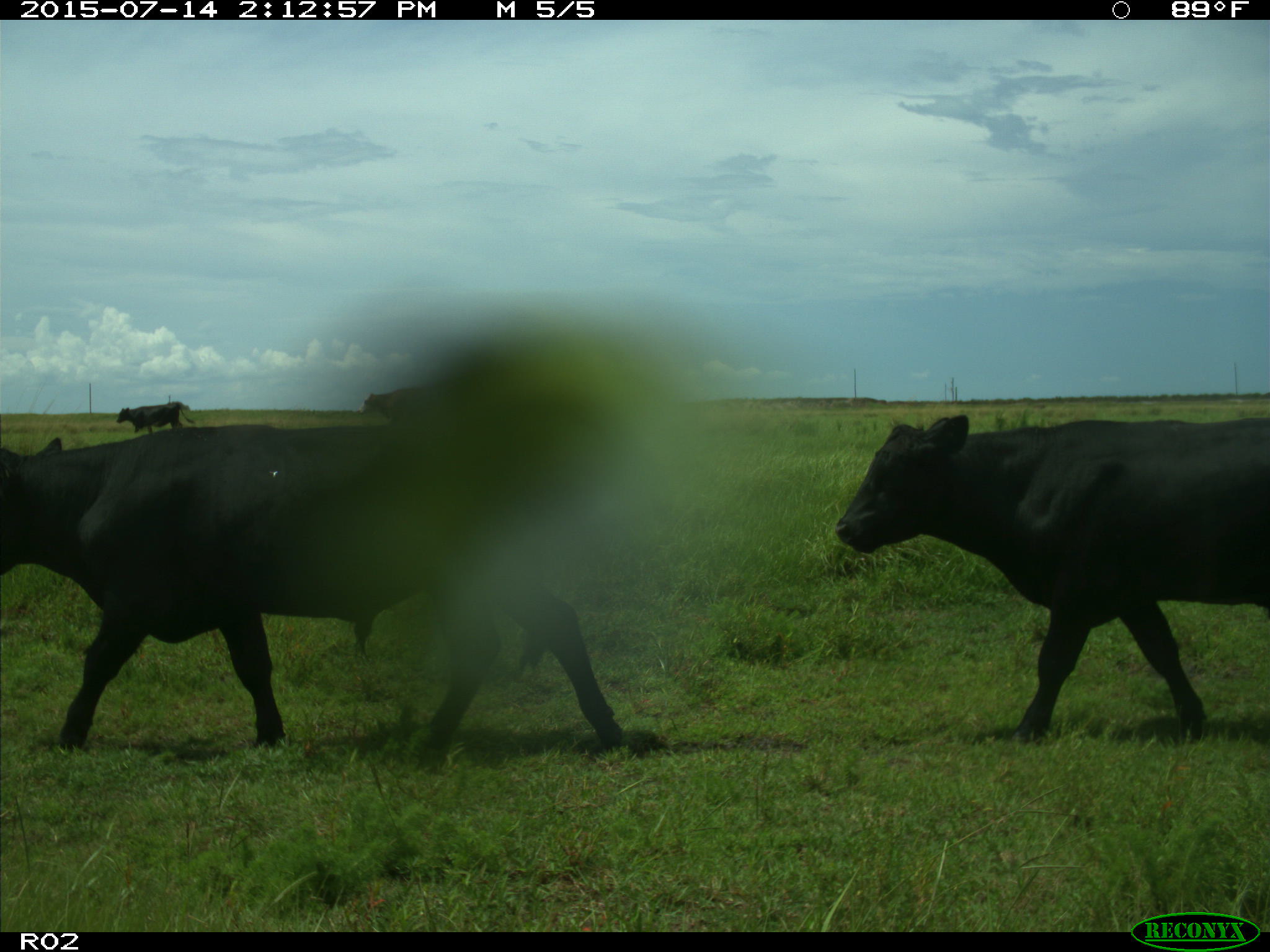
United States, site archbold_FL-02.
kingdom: Animalia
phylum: Chordata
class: Mammalia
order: Artiodactyla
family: Bovidae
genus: Bos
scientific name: Bos taurus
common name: domestic cow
Bos taurus (domestic cow).